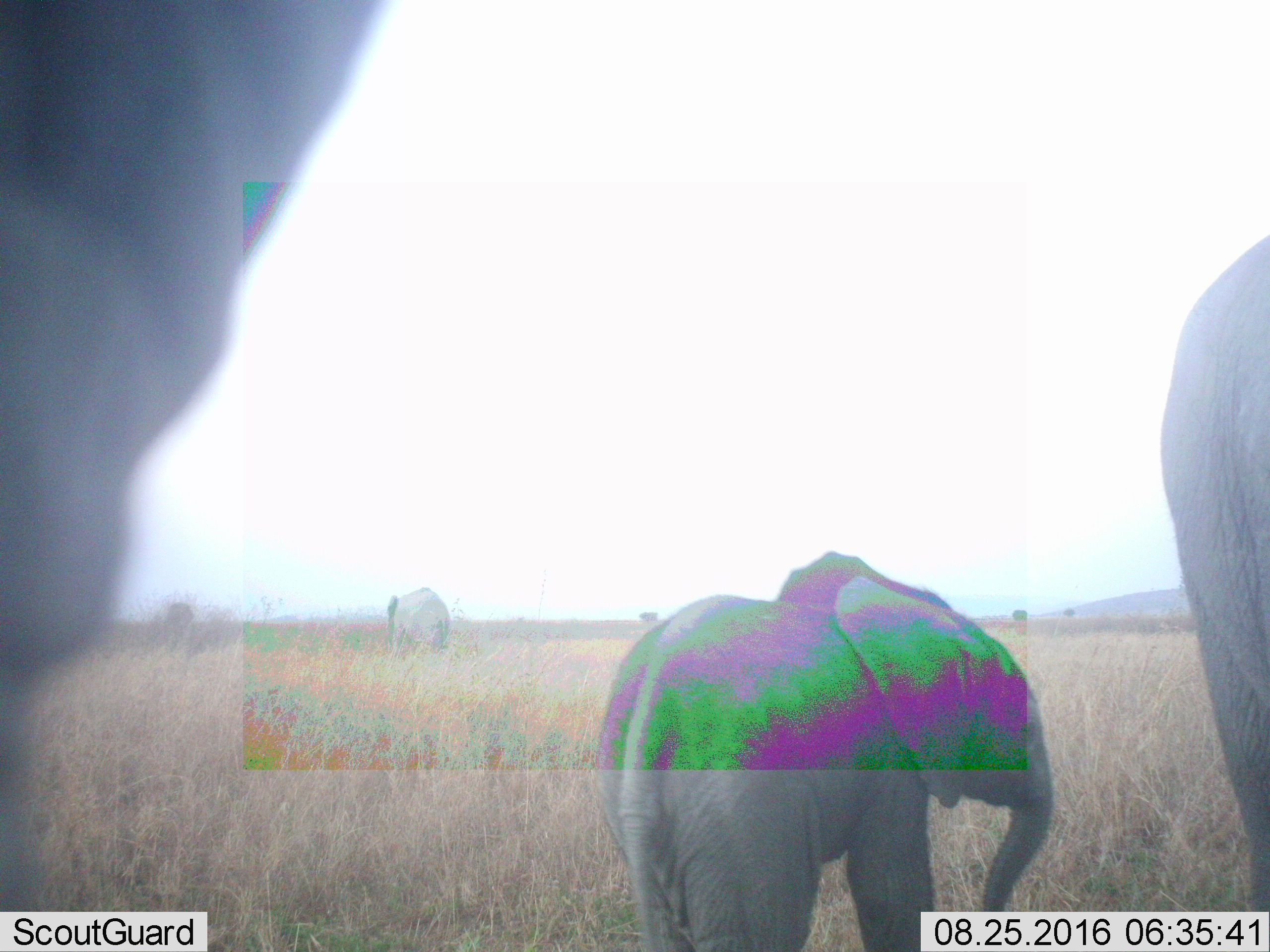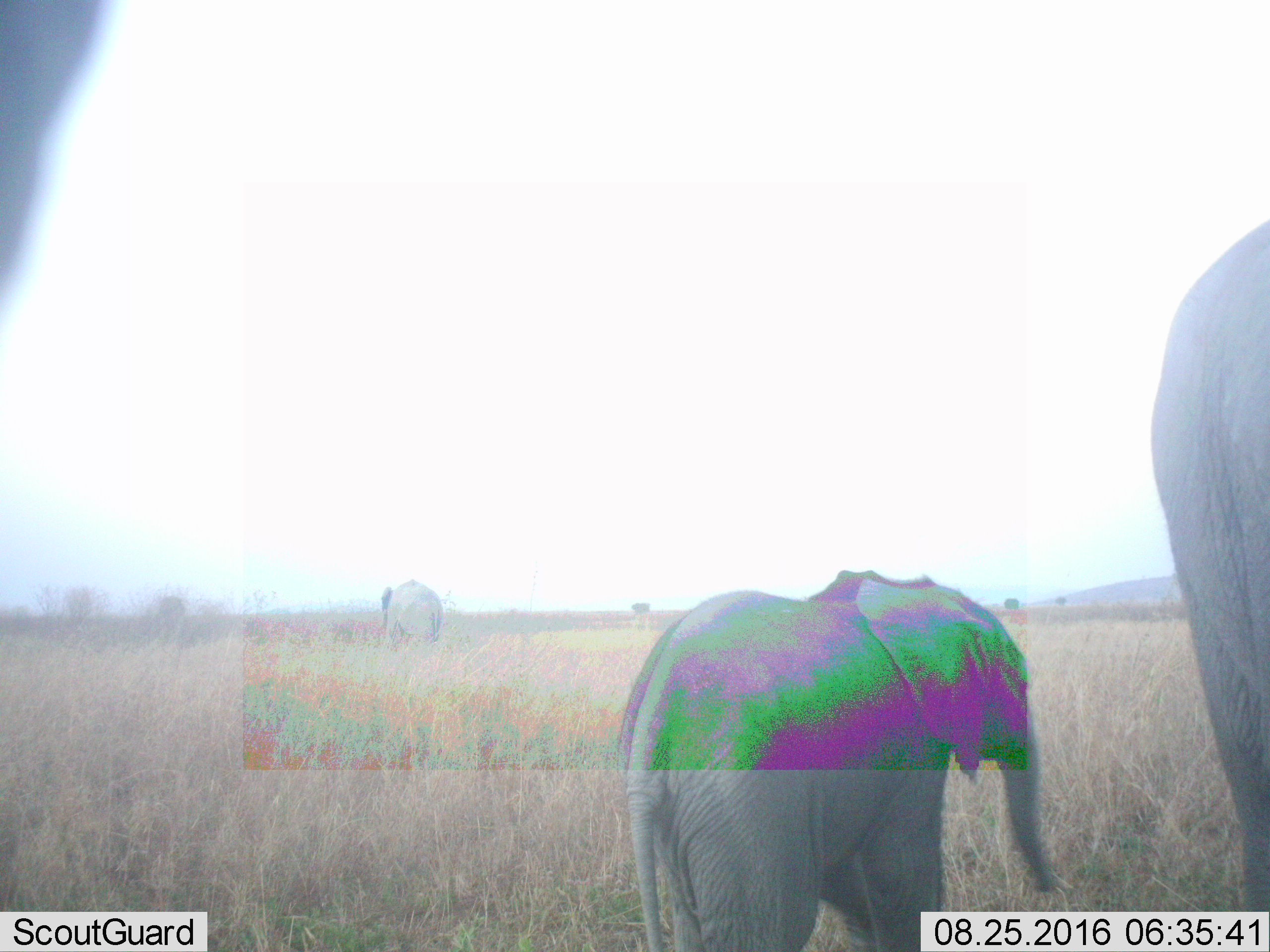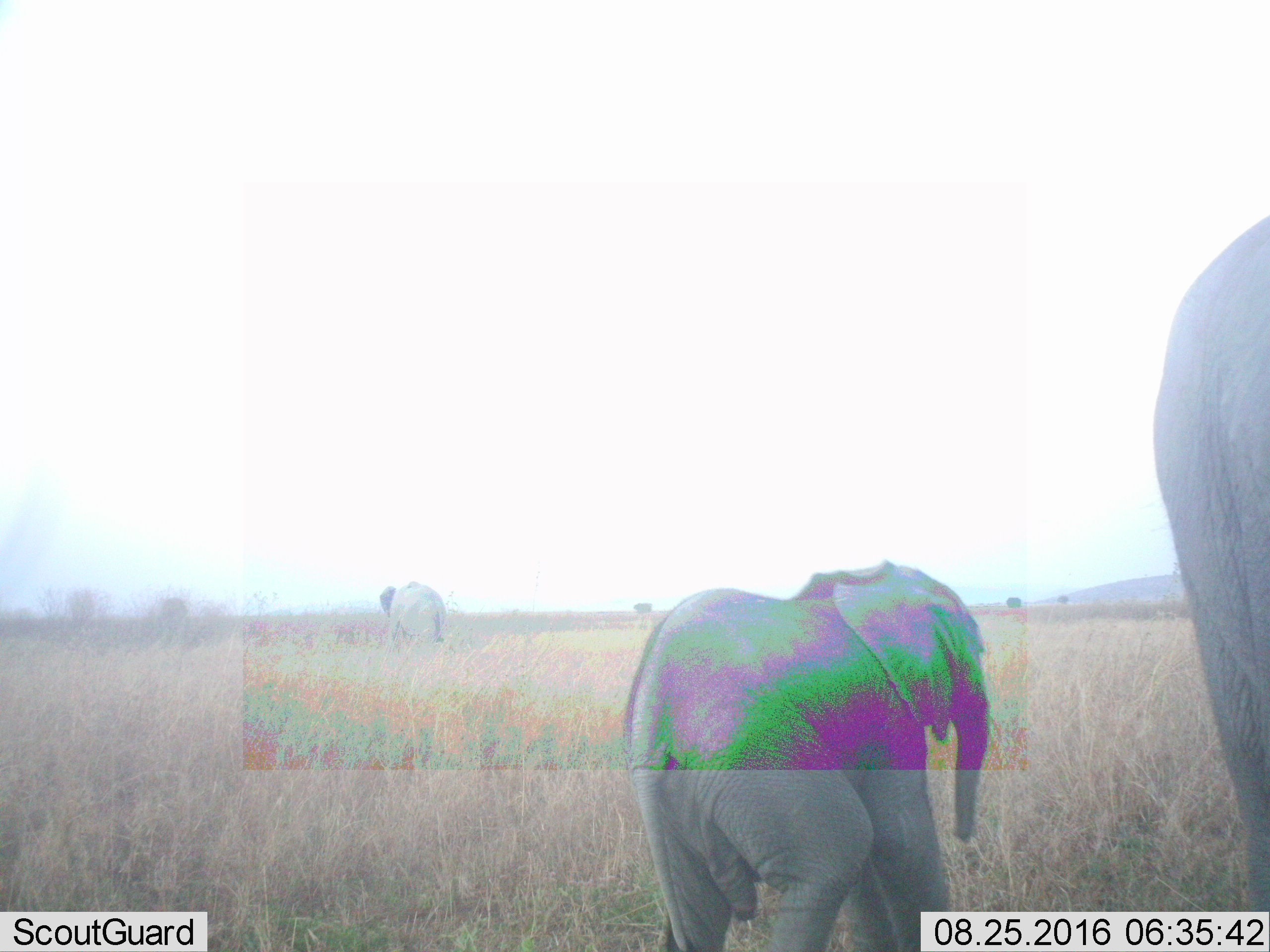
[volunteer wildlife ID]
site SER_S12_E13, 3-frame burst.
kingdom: Animalia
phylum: Chordata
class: Mammalia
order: Proboscidea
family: Elephantidae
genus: Loxodonta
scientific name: Loxodonta africana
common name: african bush elephant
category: elephant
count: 4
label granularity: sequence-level